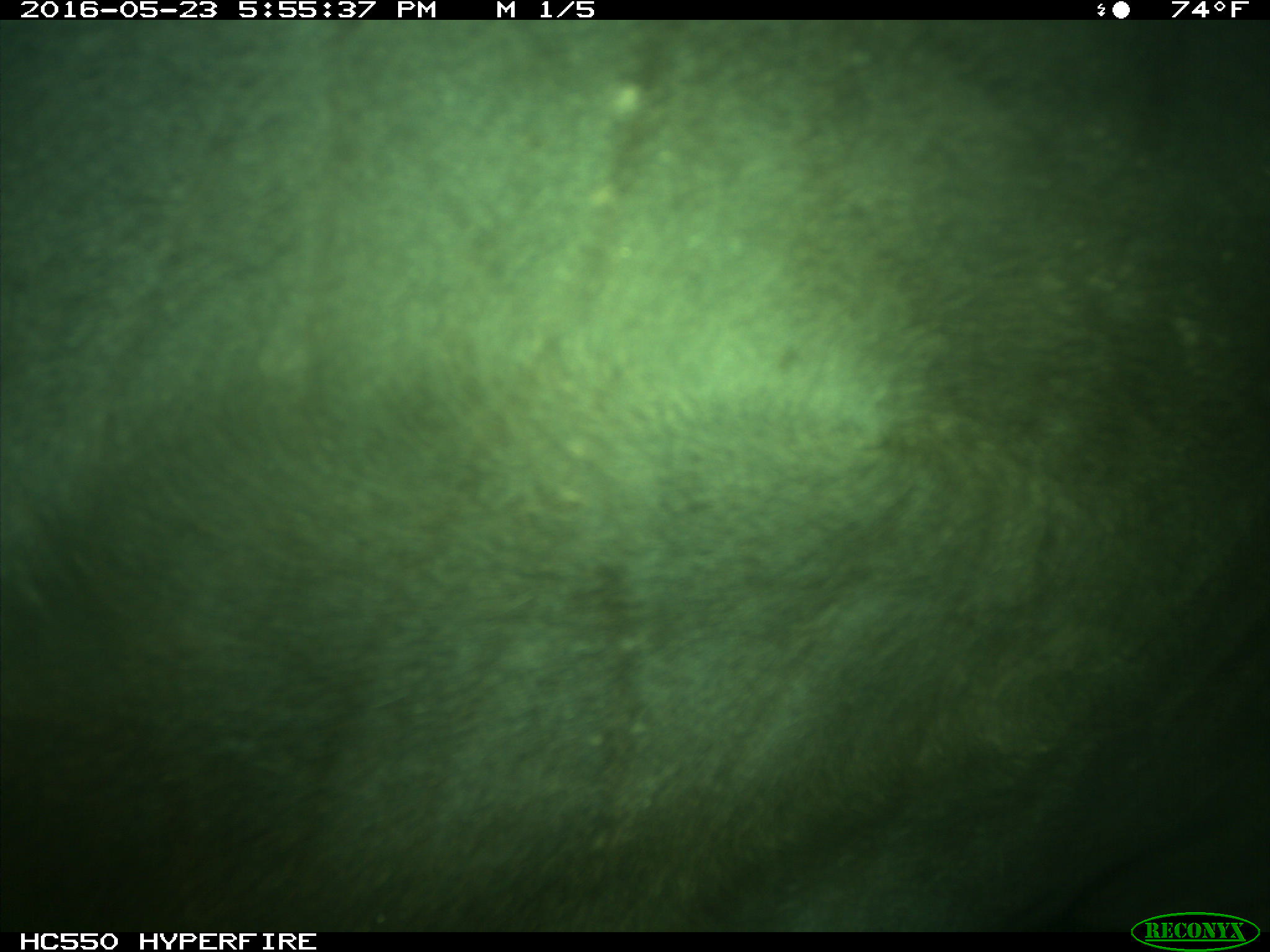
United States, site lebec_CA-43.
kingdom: Animalia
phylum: Chordata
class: Mammalia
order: Artiodactyla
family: Bovidae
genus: Bos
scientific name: Bos taurus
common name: domestic cow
Bos taurus (domestic cow).